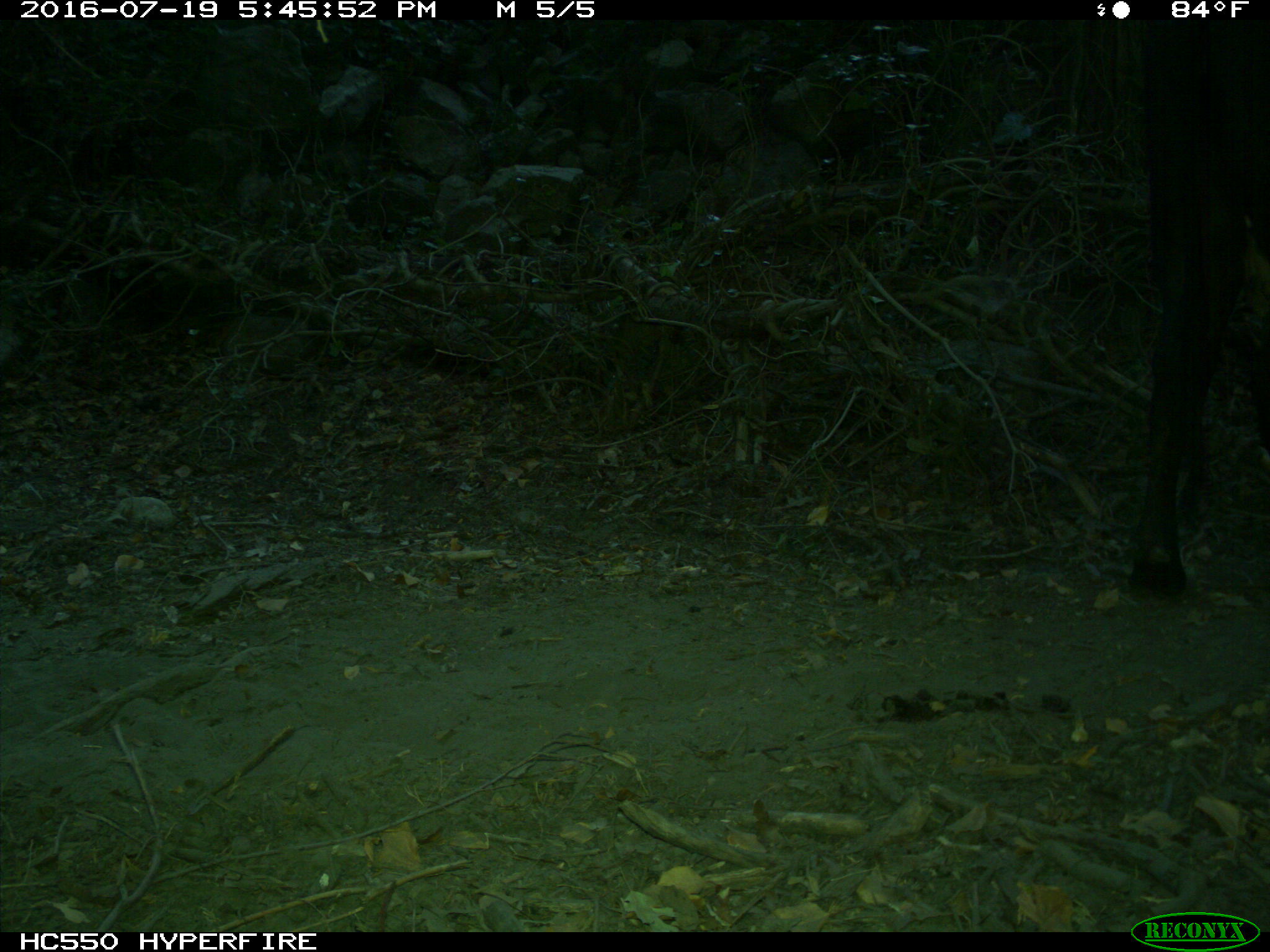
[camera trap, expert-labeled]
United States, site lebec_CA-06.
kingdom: Animalia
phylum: Chordata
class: Mammalia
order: Artiodactyla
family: Bovidae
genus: Bos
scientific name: Bos taurus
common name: domestic cow